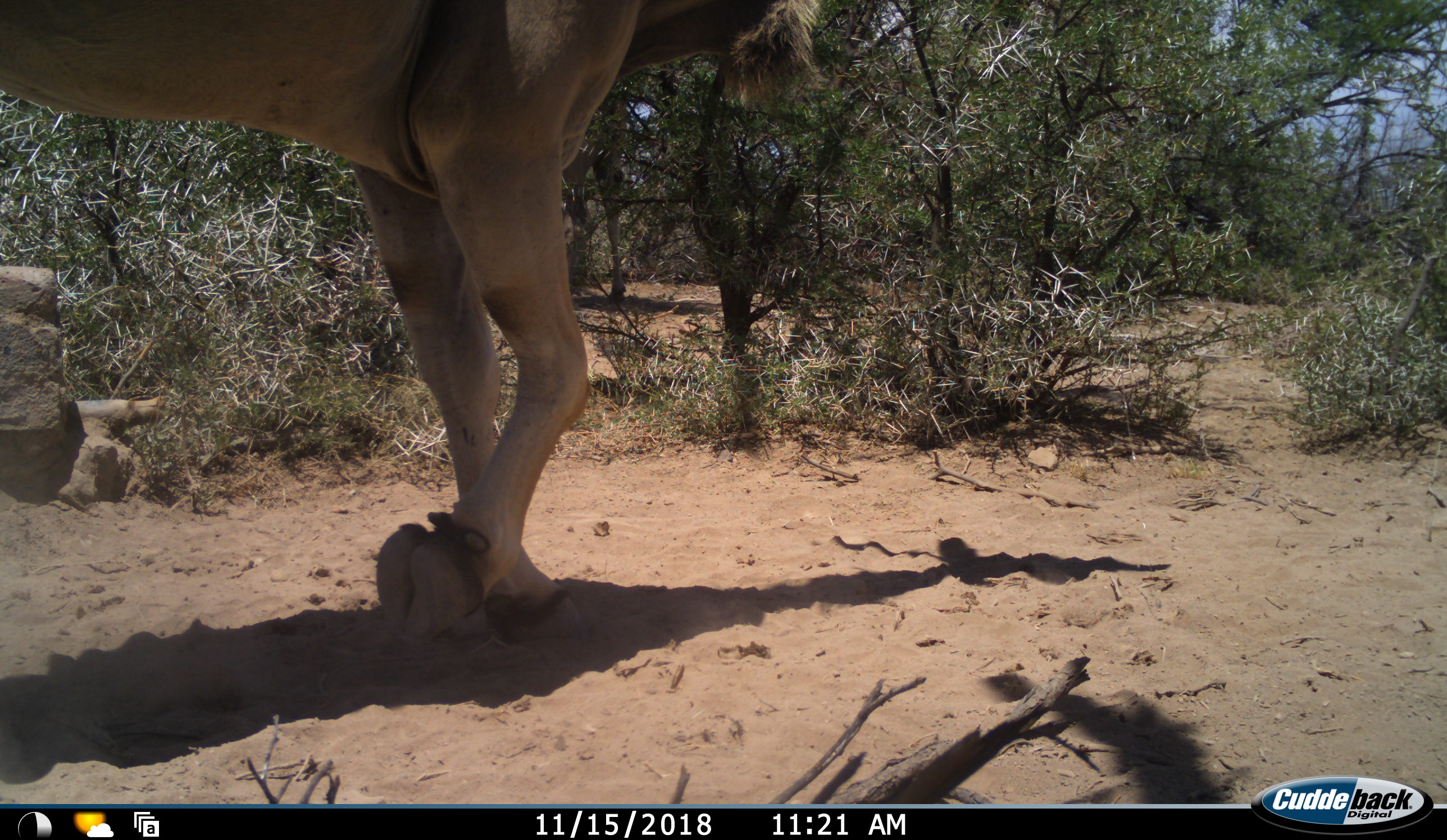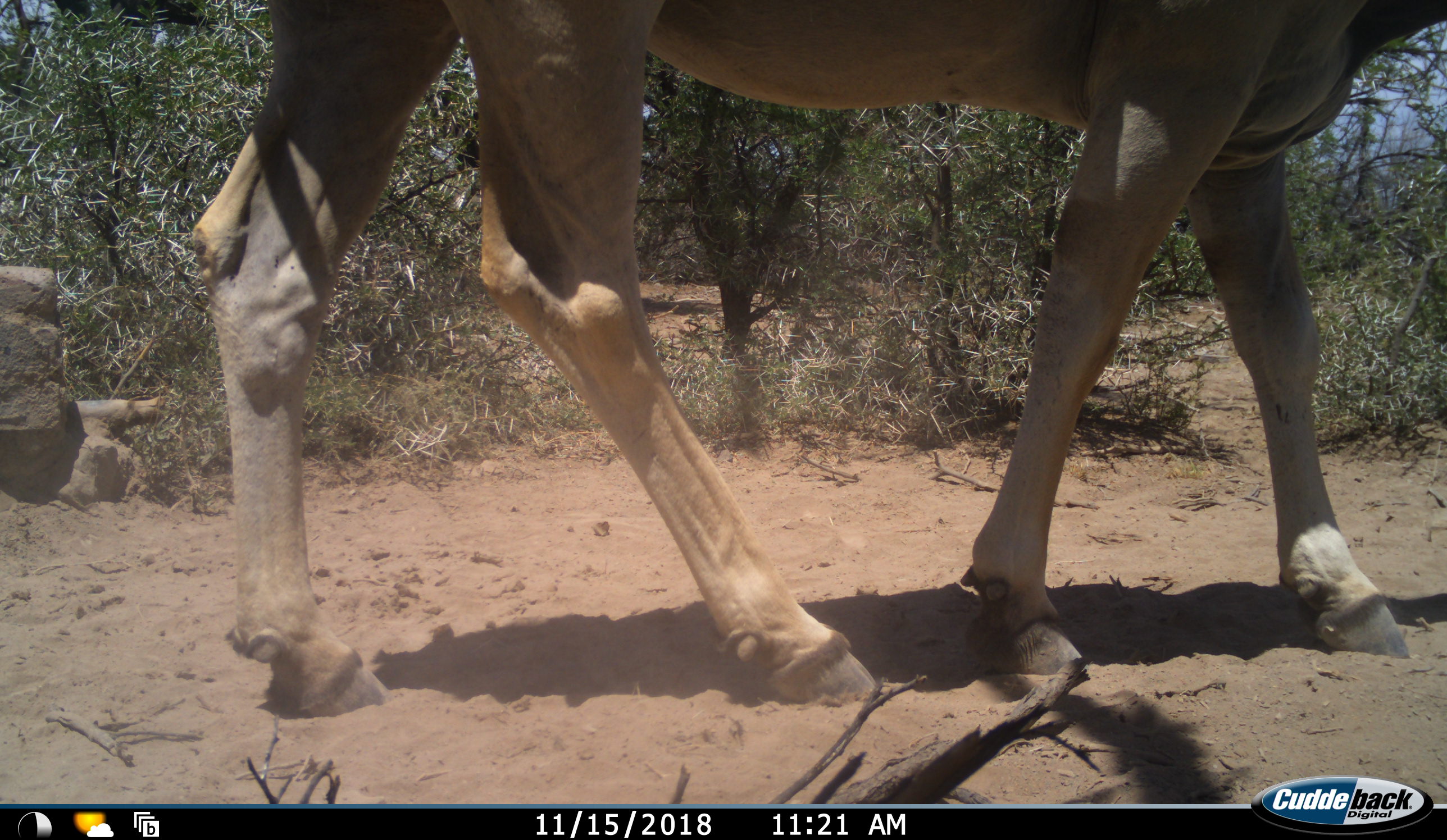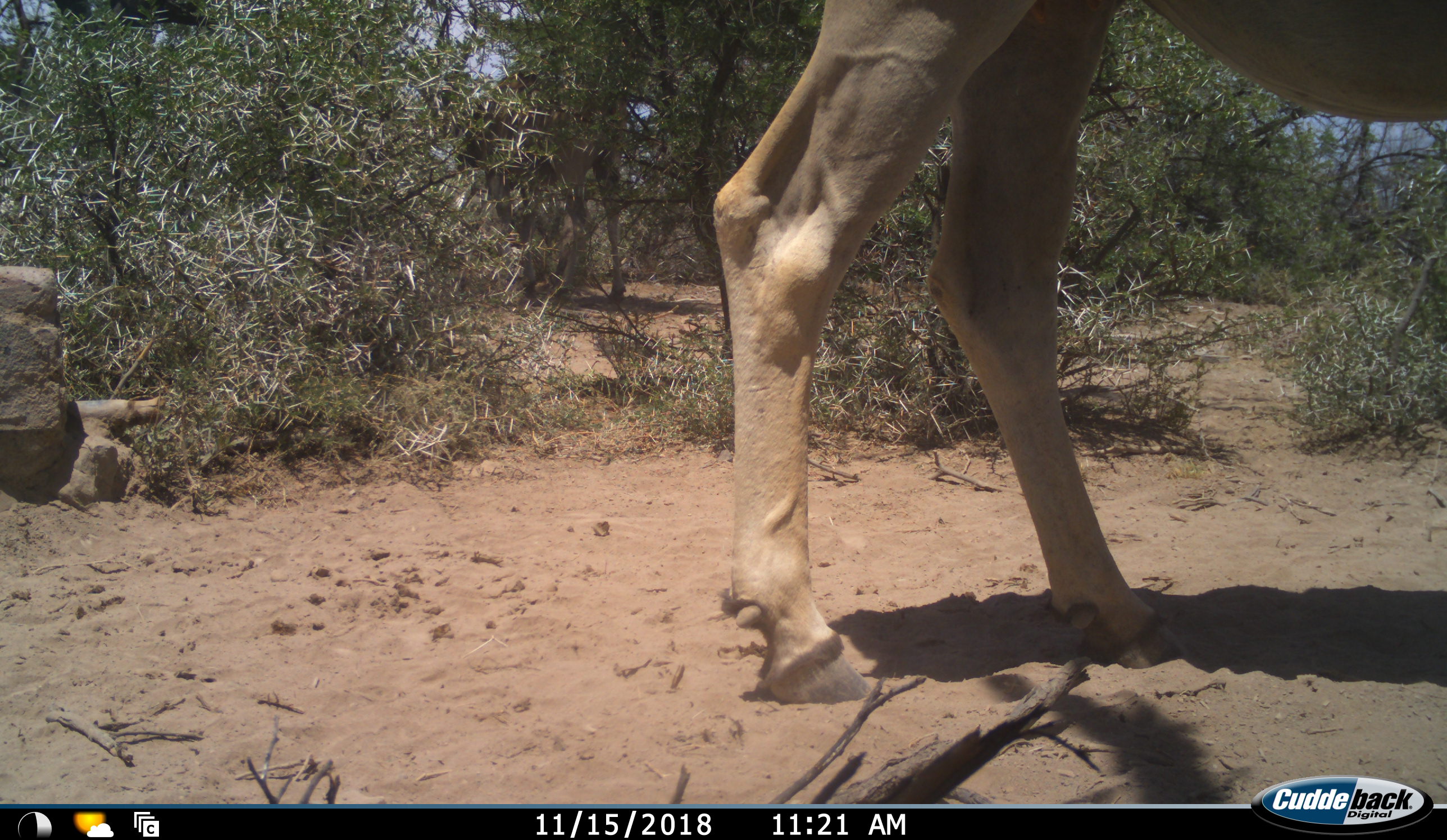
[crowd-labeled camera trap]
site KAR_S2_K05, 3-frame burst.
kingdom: Animalia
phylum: Chordata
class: Mammalia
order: Artiodactyla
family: Bovidae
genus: Tragelaphus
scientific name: Tragelaphus oryx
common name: eland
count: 1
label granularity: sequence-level